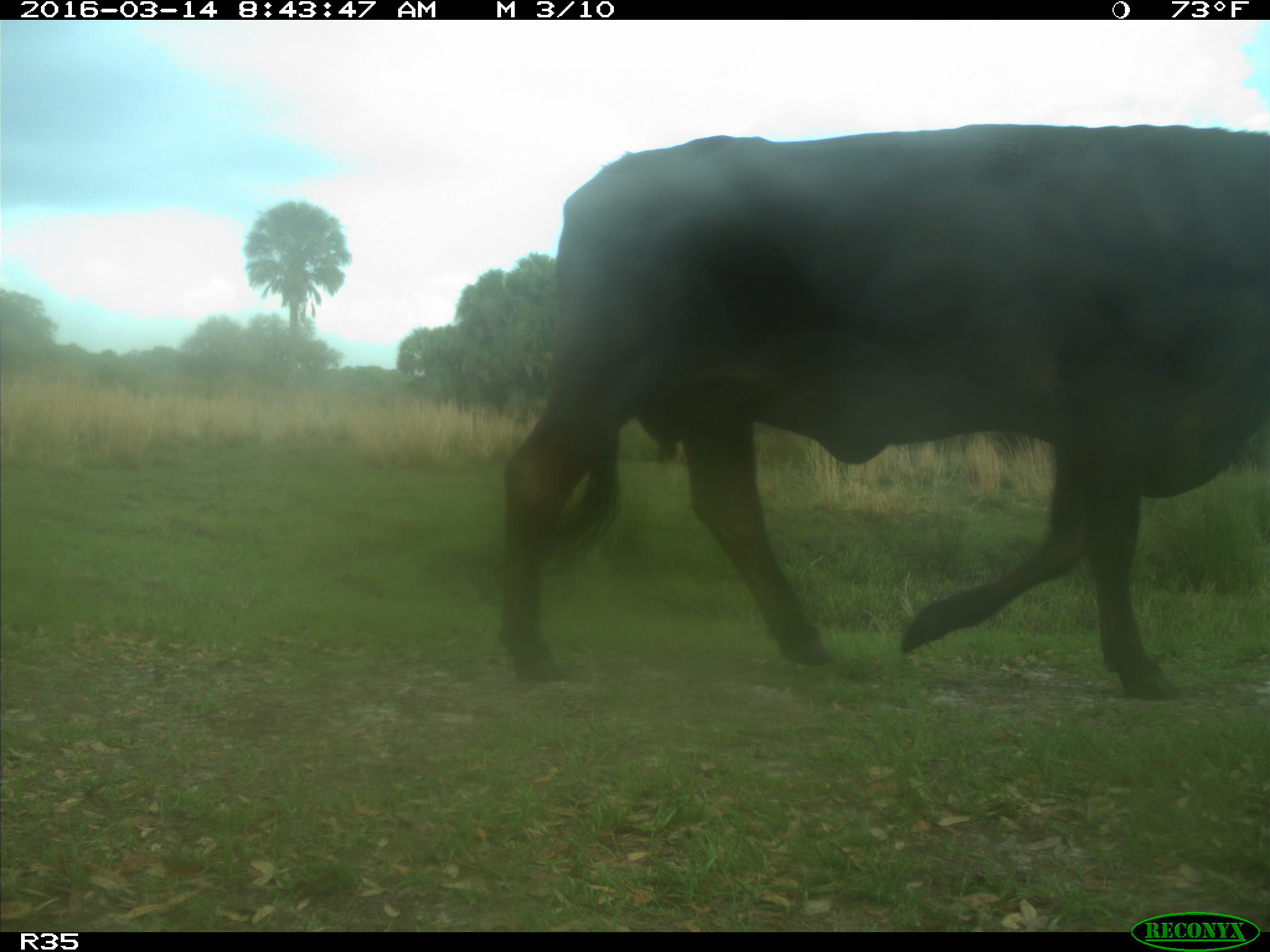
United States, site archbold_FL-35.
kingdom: Animalia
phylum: Chordata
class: Mammalia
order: Artiodactyla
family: Bovidae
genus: Bos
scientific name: Bos taurus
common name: domestic cow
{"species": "Bos taurus (domestic cow)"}